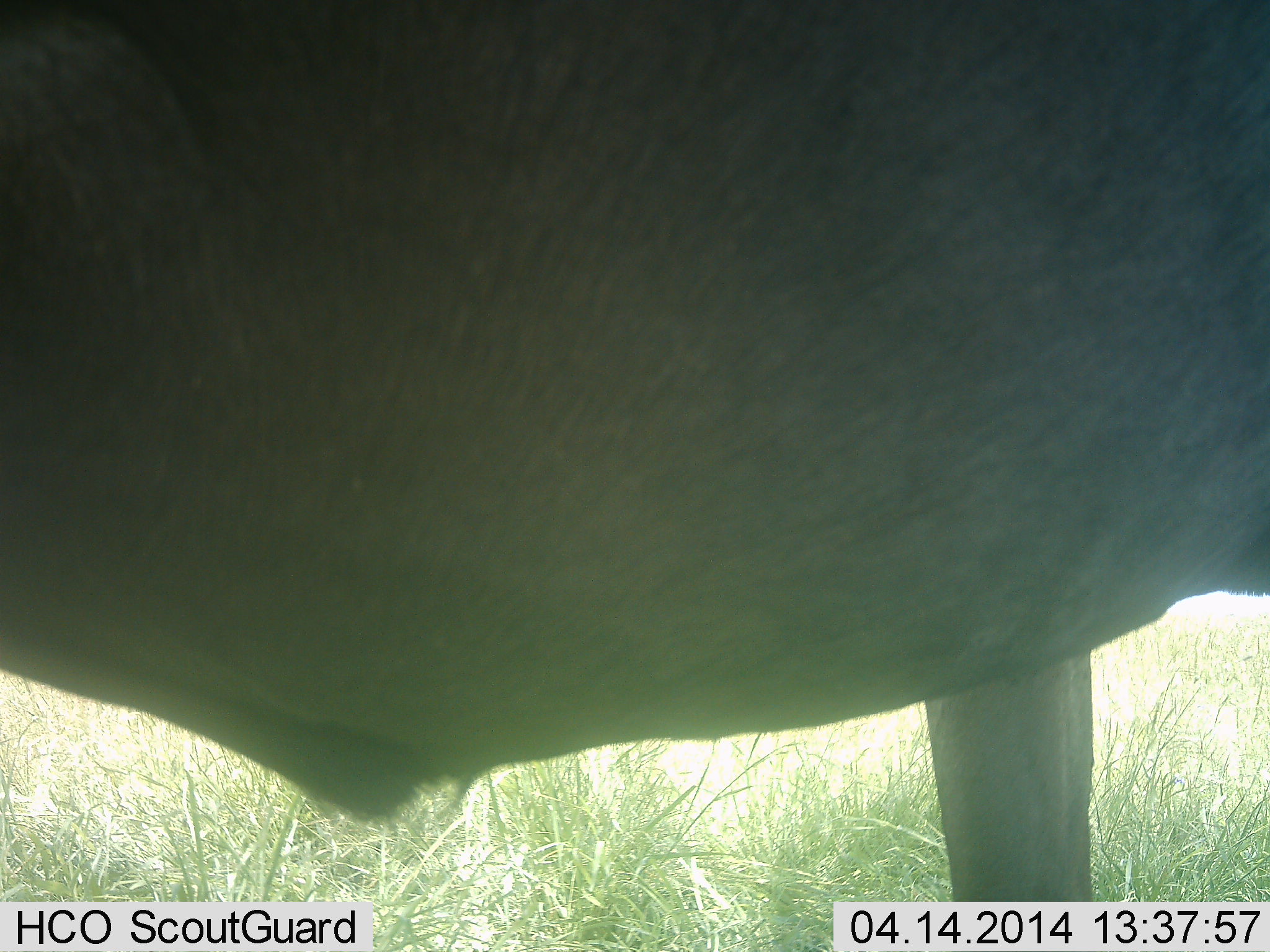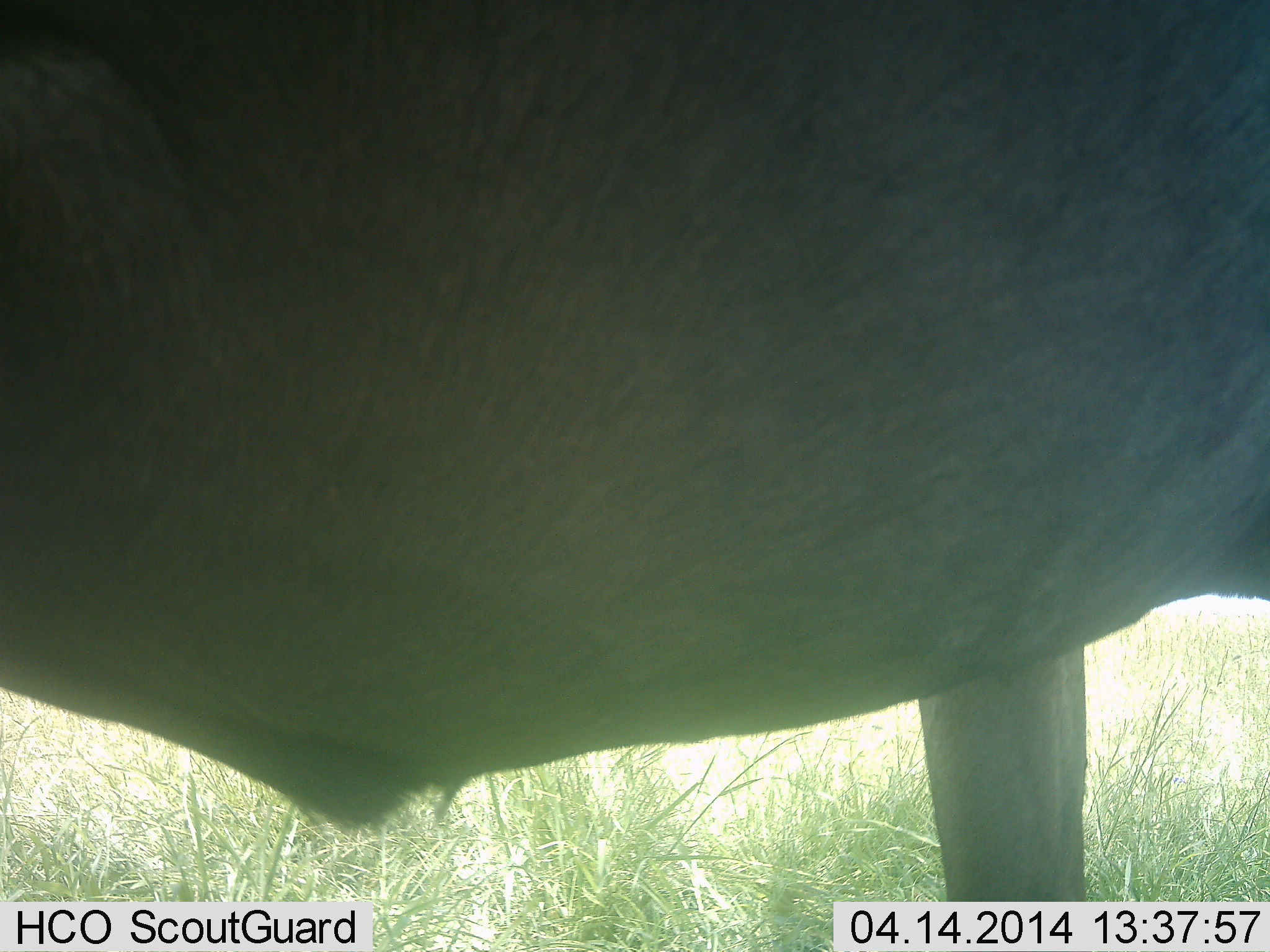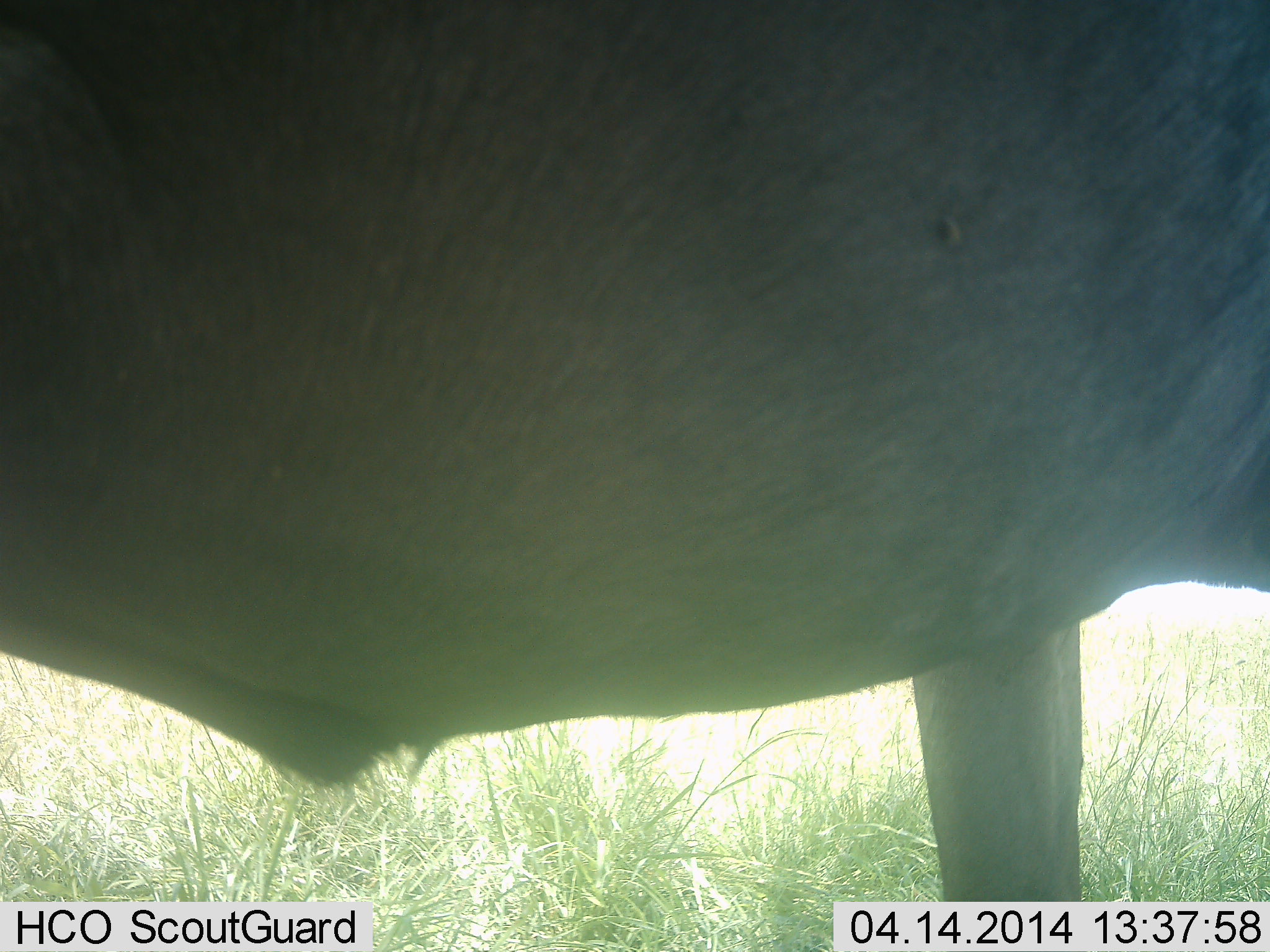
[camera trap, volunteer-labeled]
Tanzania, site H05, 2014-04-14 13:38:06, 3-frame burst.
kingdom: Animalia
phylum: Chordata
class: Mammalia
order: Artiodactyla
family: Bovidae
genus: Connochaetes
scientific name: Connochaetes taurinus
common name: blue wildebeest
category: wildebeest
Wildebeest (blue wildebeest) (Connochaetes taurinus), count 1. Behavior (volunteer vote fractions): standing 100%, resting 0%, moving 0%, interacting 0%. Young present (vote fraction): 0%. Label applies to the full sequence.